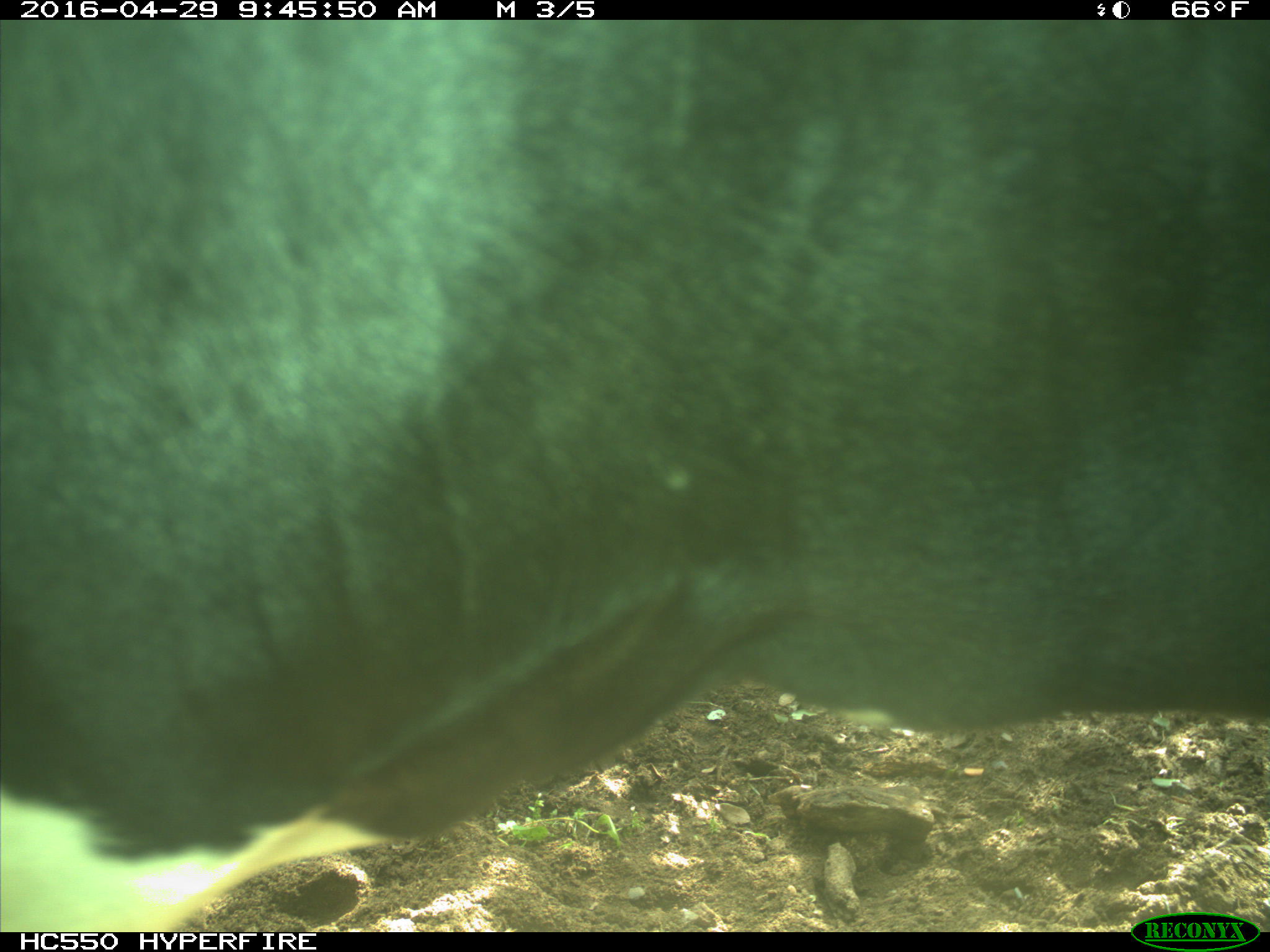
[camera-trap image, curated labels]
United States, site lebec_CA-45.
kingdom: Animalia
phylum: Chordata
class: Mammalia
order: Artiodactyla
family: Bovidae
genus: Bos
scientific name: Bos taurus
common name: domestic cow